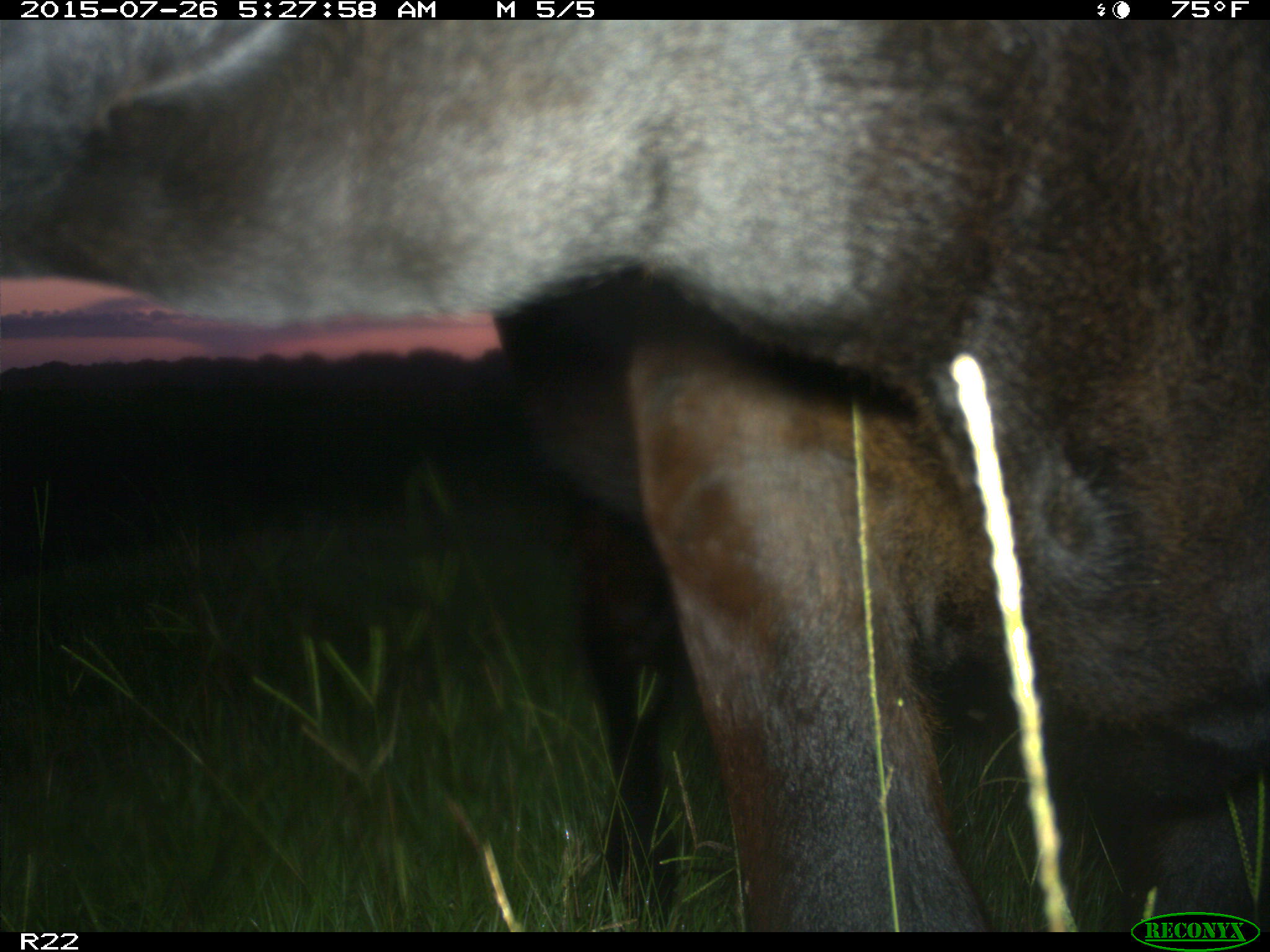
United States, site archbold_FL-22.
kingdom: Animalia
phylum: Chordata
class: Mammalia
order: Artiodactyla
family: Bovidae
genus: Bos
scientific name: Bos taurus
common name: domestic cow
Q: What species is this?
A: Bos taurus (domestic cow).